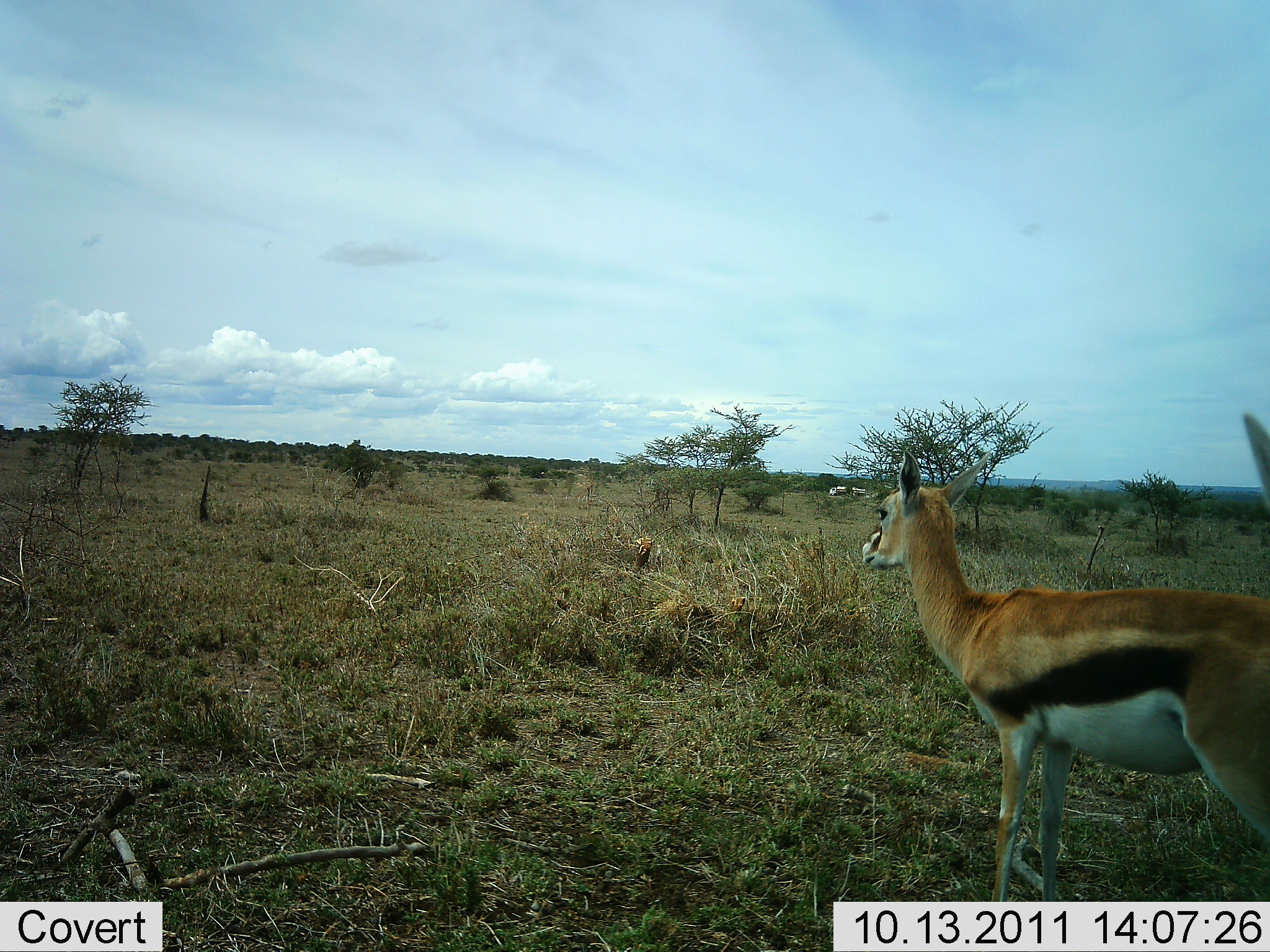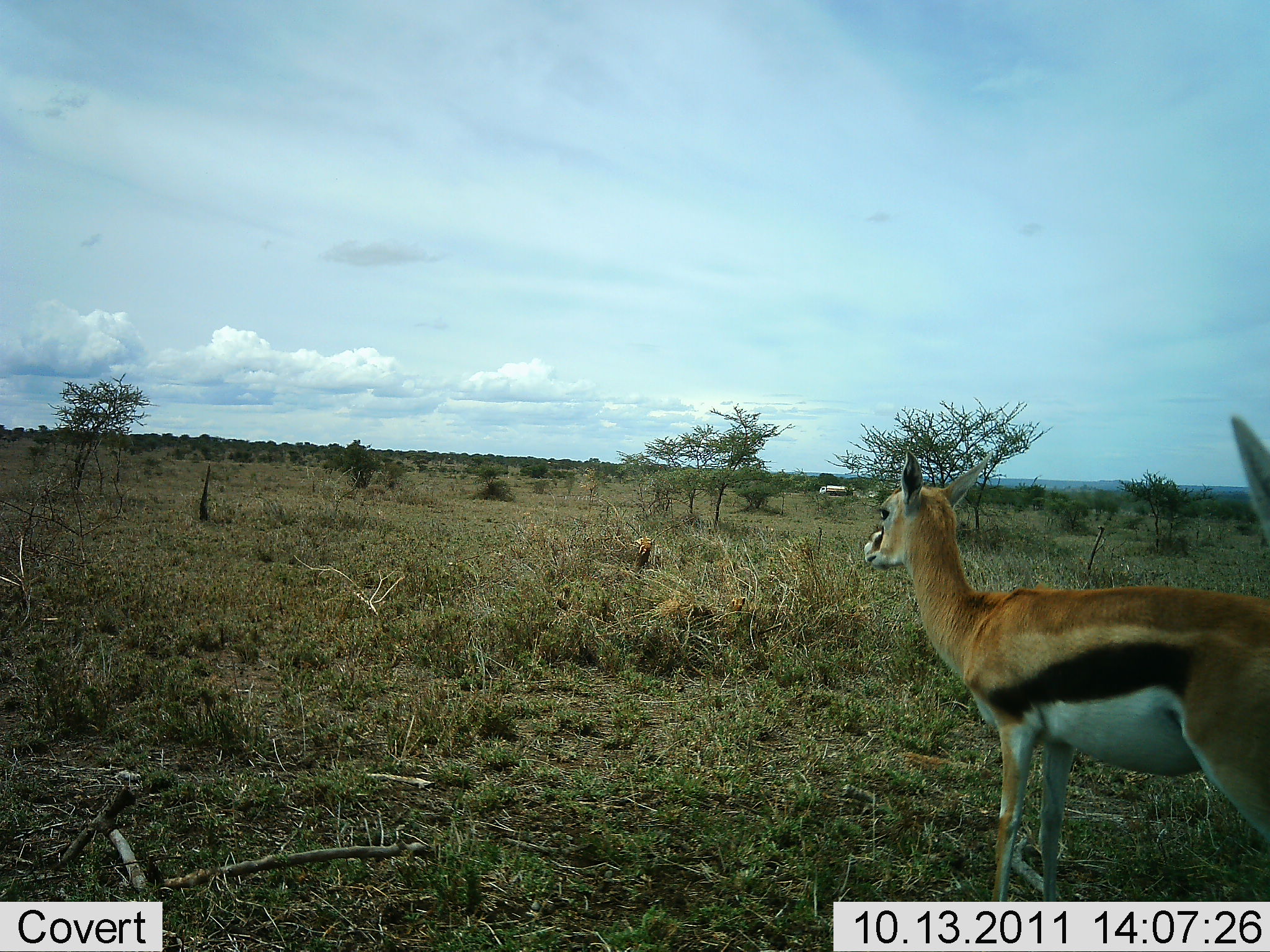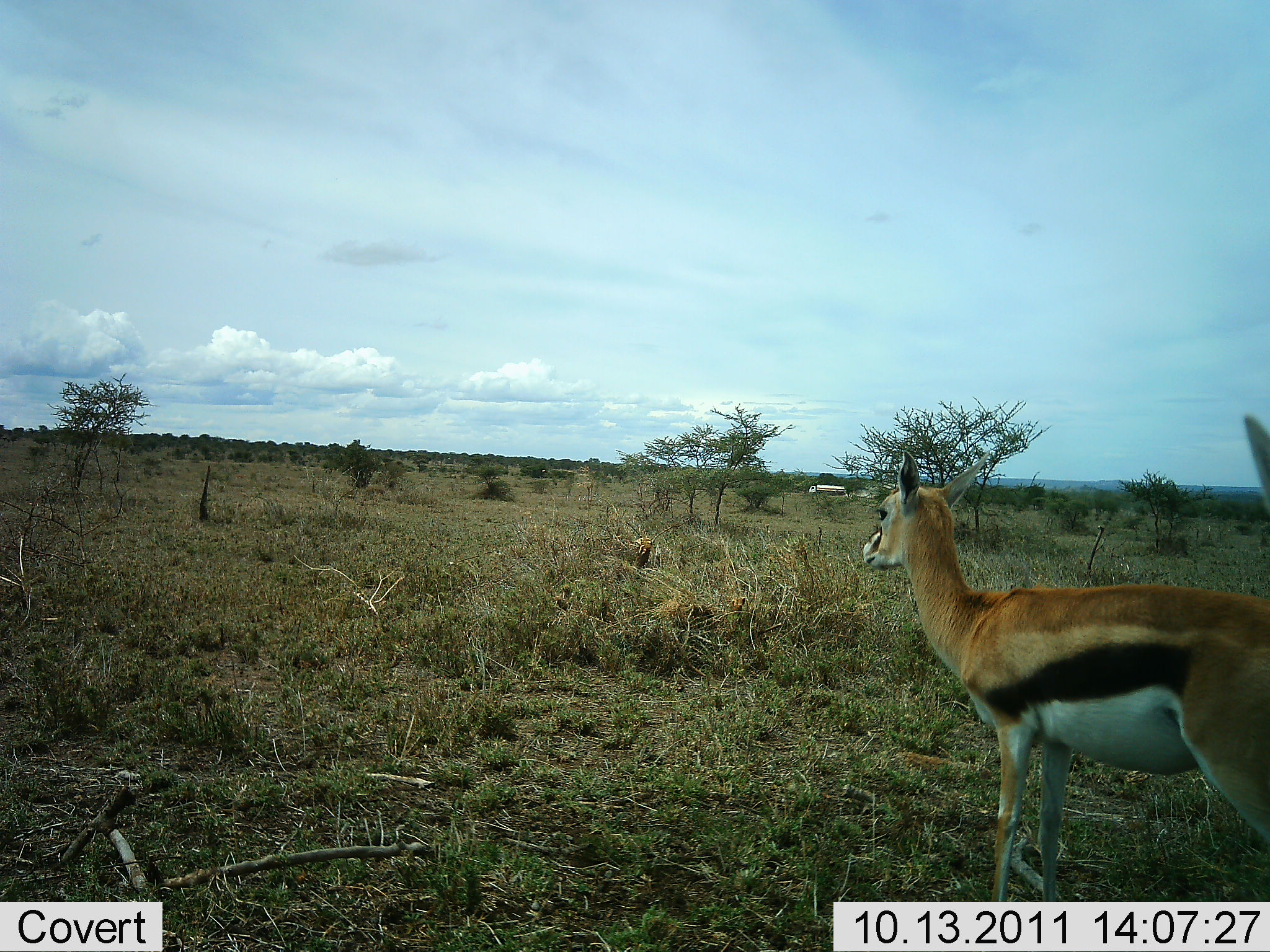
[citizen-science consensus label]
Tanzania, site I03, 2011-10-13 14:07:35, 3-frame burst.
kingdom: Animalia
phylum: Chordata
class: Mammalia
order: Artiodactyla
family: Bovidae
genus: Eudorcas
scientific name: Eudorcas thomsonii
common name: thomson's gazelle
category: gazellethomsons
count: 2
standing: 100%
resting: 6%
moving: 0%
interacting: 0%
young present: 0%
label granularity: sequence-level